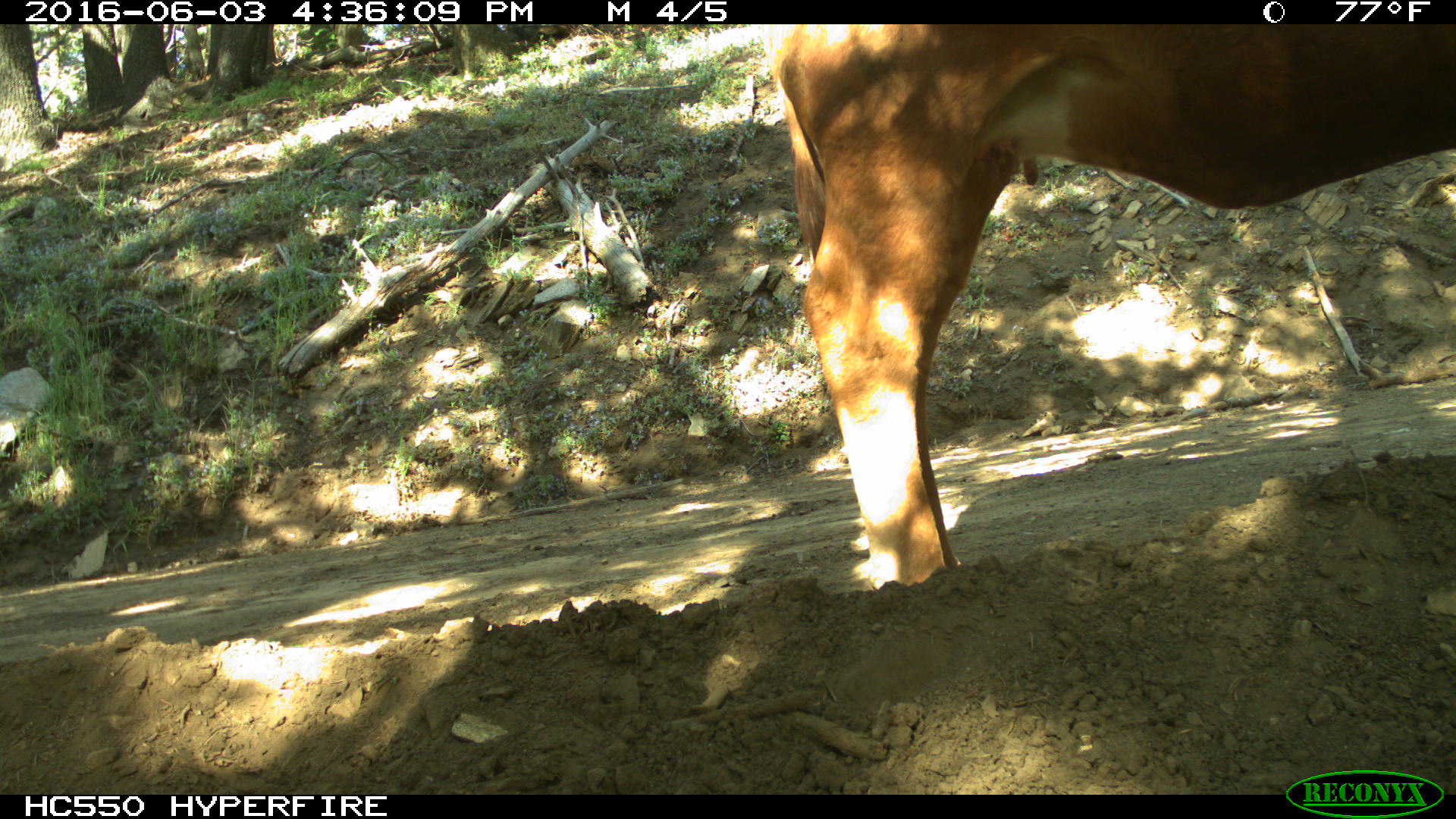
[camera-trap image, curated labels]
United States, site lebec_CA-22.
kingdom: Animalia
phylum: Chordata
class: Mammalia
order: Artiodactyla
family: Bovidae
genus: Bos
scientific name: Bos taurus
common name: domestic cow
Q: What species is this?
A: Bos taurus (domestic cow).